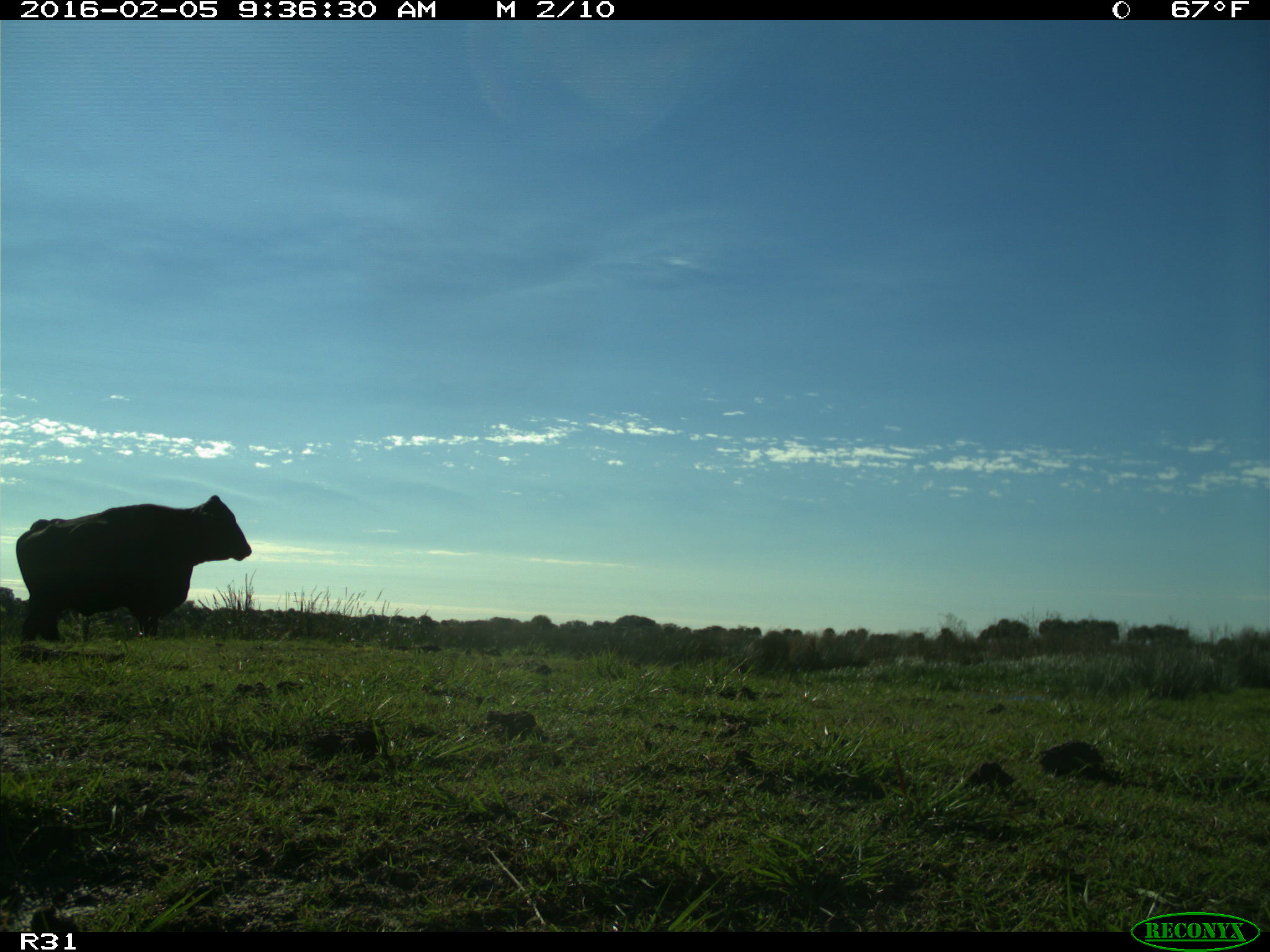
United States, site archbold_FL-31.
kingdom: Animalia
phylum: Chordata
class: Mammalia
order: Artiodactyla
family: Bovidae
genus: Bos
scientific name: Bos taurus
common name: domestic cow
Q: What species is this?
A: Bos taurus (domestic cow).